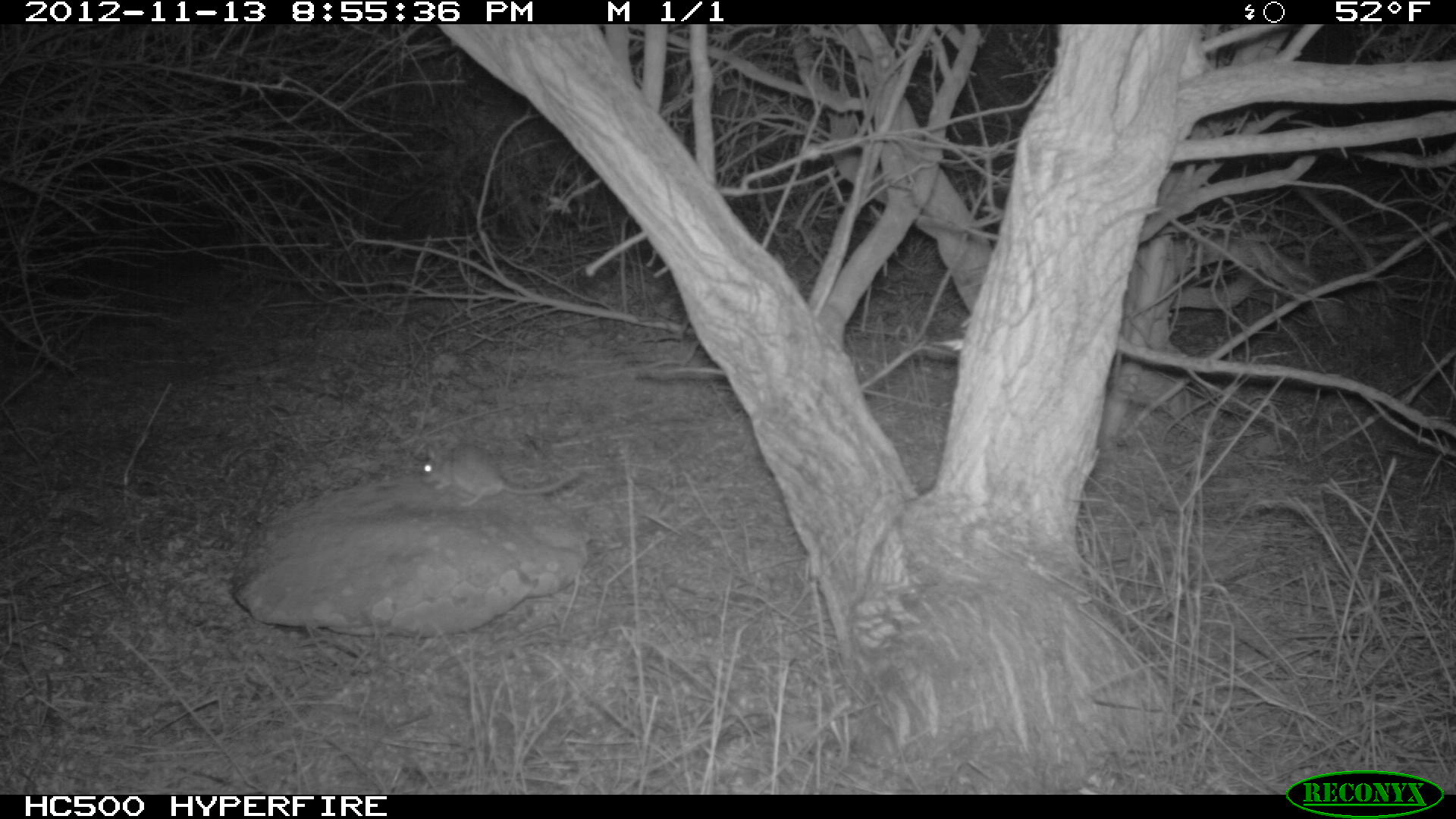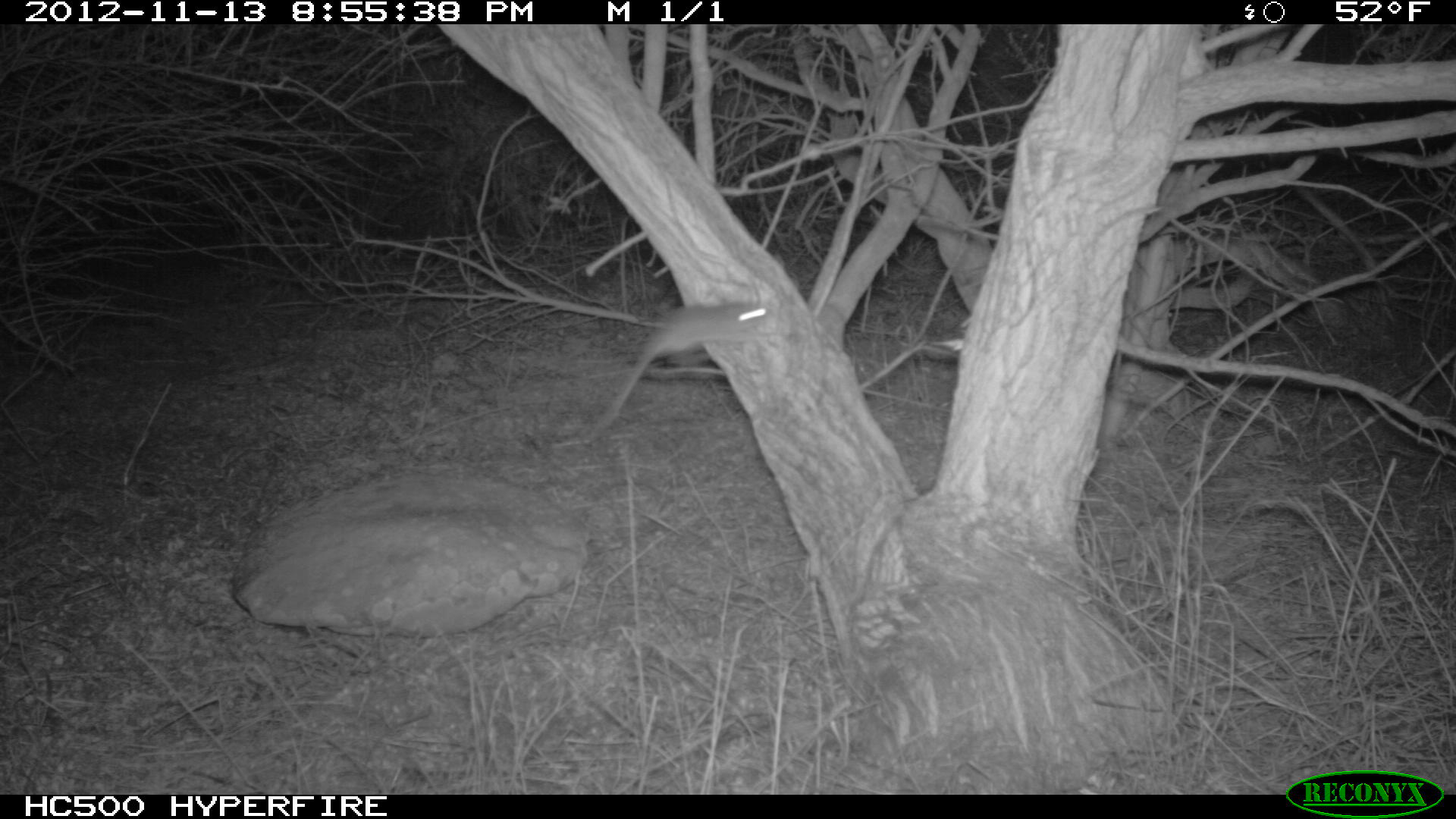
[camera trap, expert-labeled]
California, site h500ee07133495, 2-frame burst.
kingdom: Animalia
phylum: Chordata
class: Mammalia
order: Rodentia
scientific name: Rodentia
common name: rodent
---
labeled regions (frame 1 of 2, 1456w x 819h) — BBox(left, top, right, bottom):
rodent: BBox(420, 443, 580, 508)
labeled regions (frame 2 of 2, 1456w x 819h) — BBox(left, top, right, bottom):
rodent: BBox(582, 301, 777, 445)